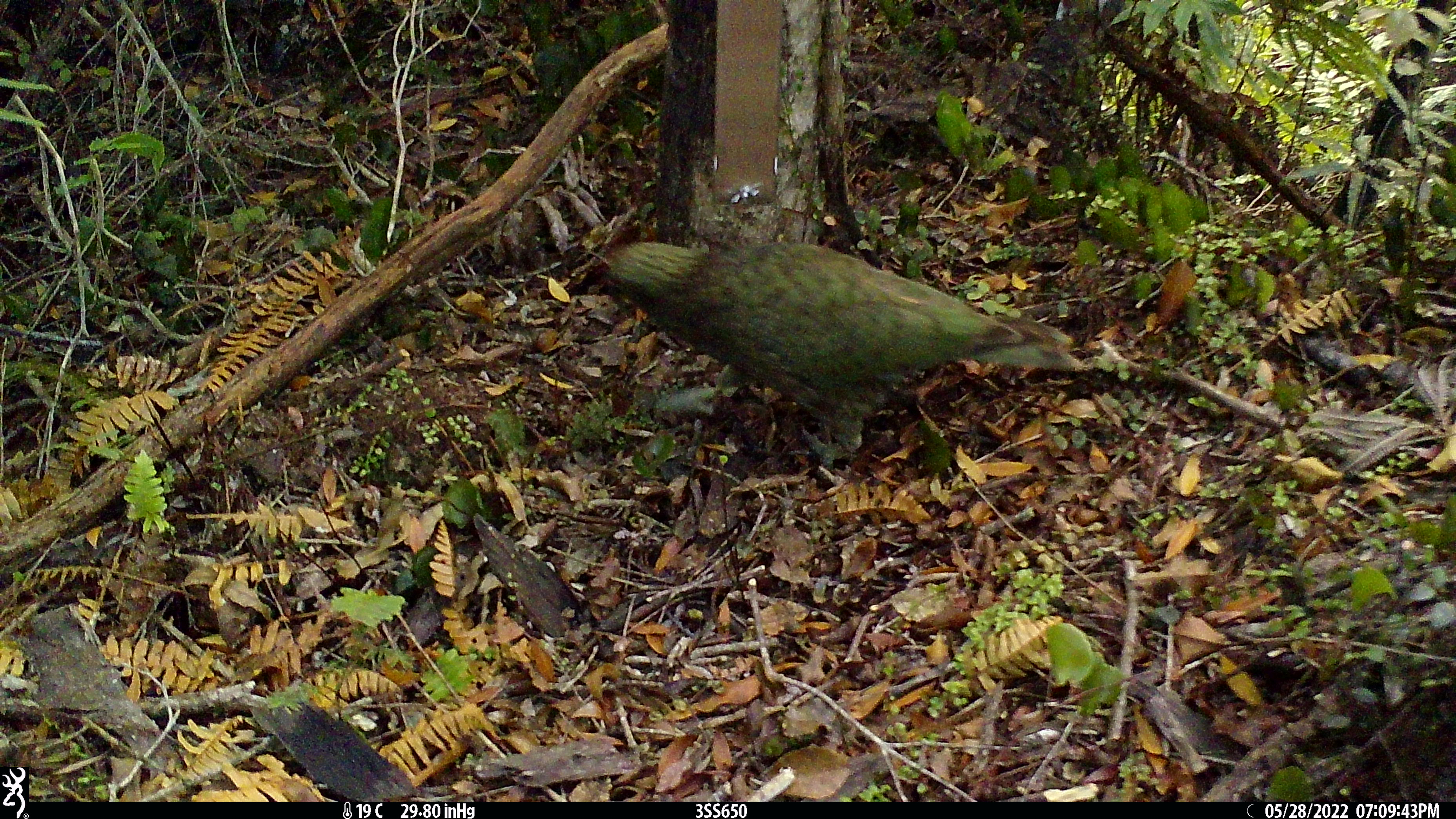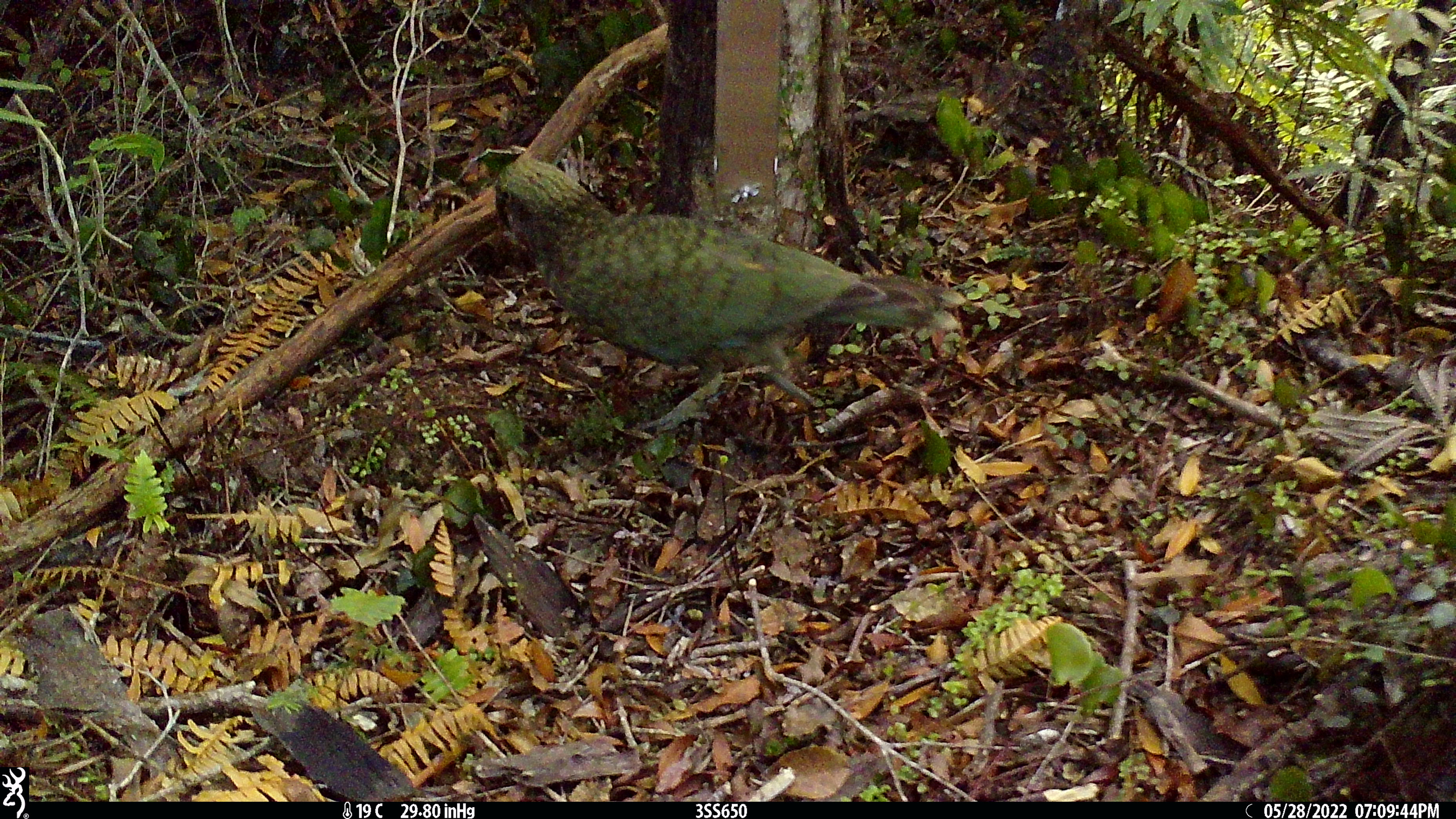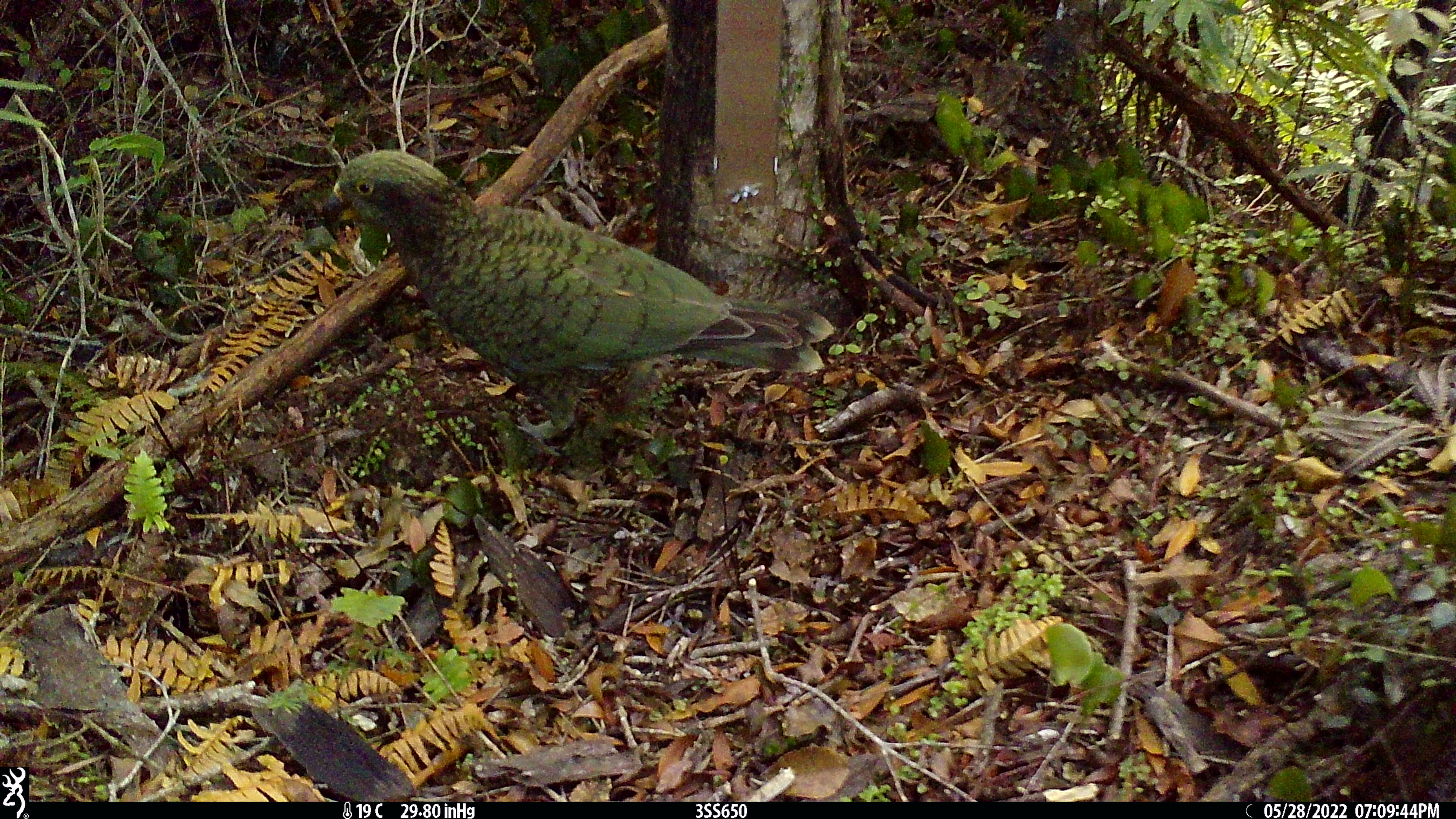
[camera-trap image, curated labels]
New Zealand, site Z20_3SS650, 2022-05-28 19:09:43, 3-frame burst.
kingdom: Animalia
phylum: Chordata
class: Aves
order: Psittaciformes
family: Strigopidae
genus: Nestor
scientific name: Nestor notabilis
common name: kea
Kea (Nestor notabilis).